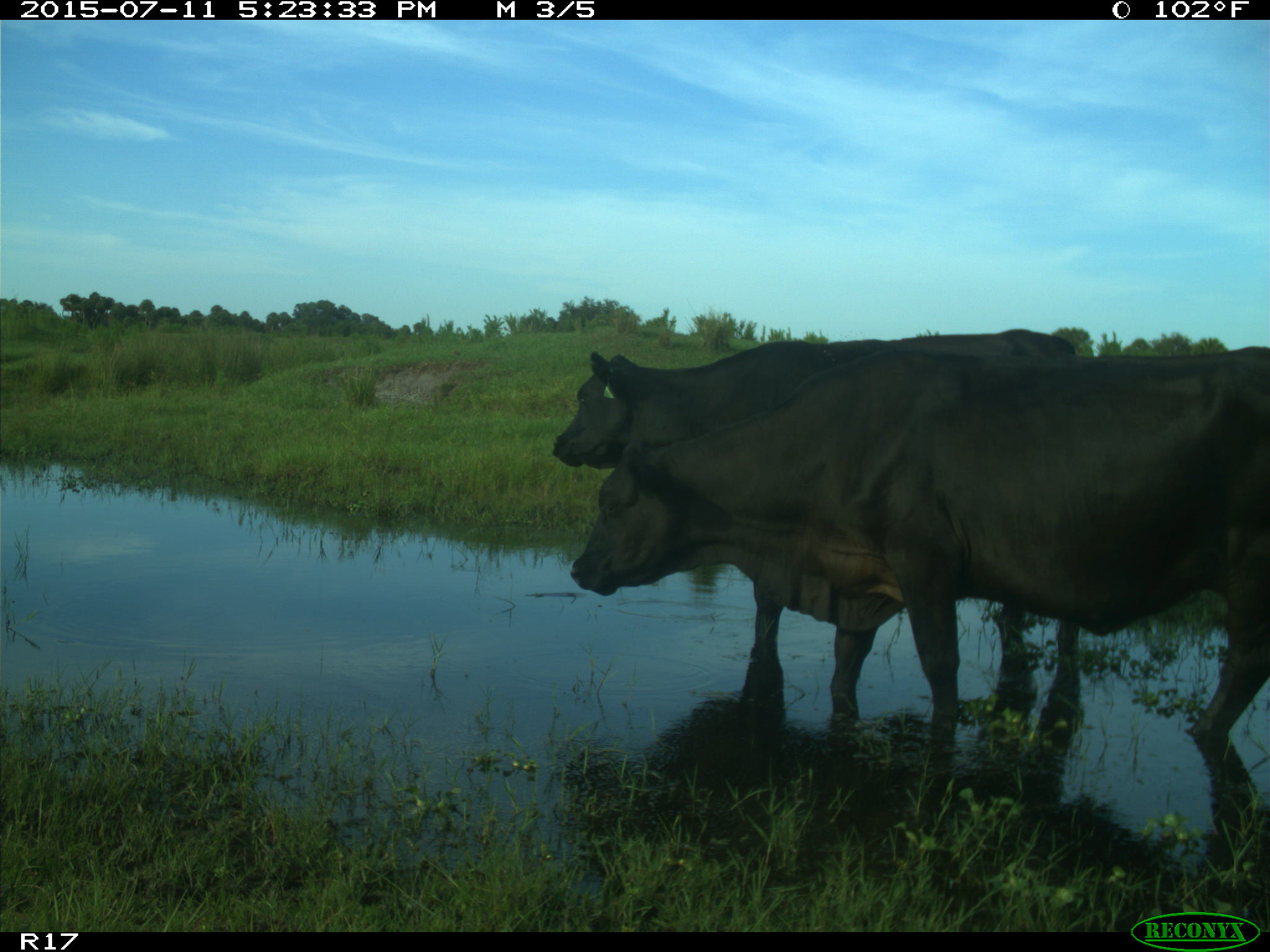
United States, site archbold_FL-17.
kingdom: Animalia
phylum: Chordata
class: Mammalia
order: Artiodactyla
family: Bovidae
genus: Bos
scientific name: Bos taurus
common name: domestic cow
Bos taurus (domestic cow).